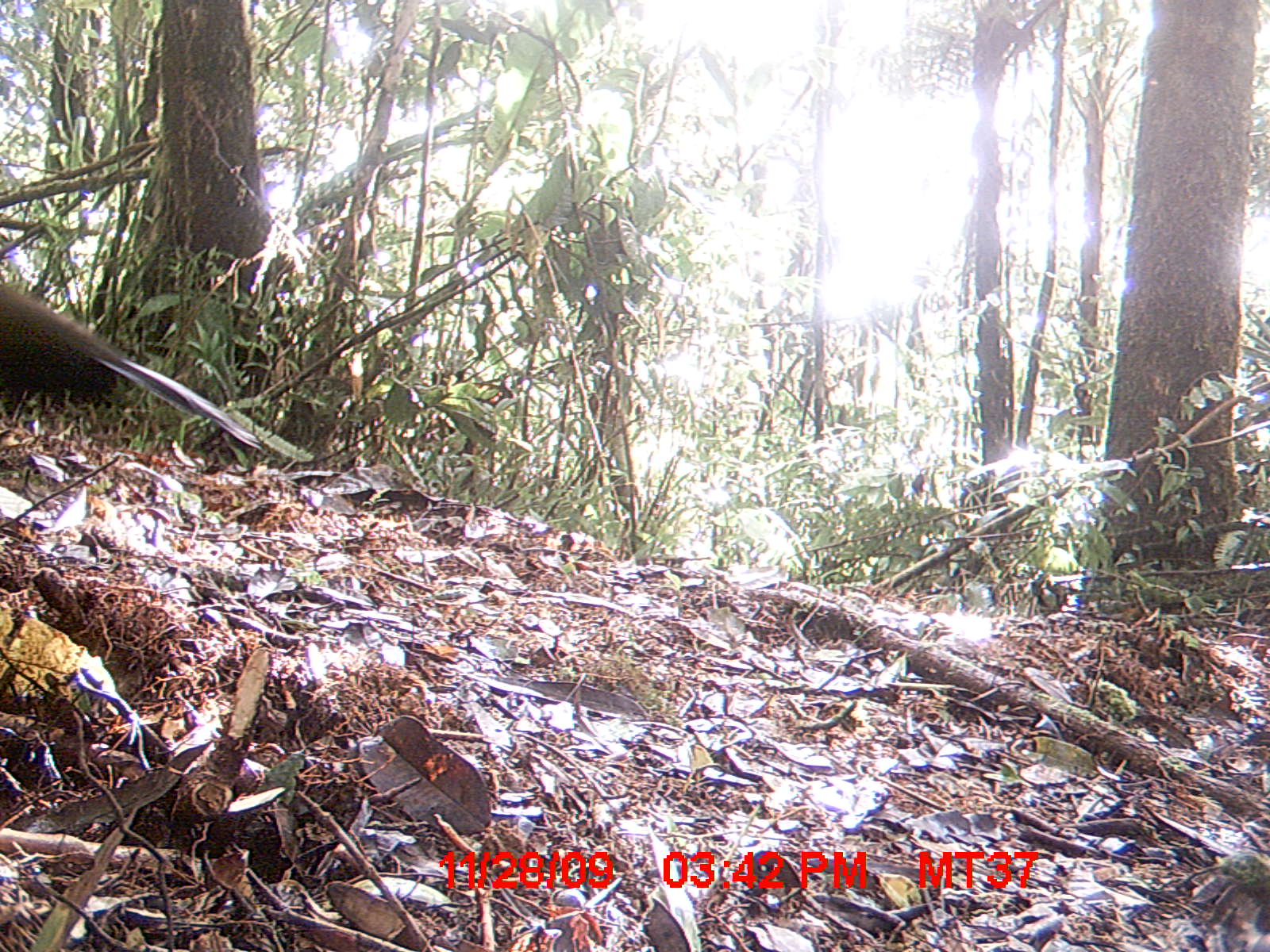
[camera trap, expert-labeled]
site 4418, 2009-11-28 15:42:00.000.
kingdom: Animalia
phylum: Chordata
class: Aves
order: Cuculiformes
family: Cuculidae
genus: Coua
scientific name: Coua serriana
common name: red-breasted coua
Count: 1.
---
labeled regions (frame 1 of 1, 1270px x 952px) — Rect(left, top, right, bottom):
coua serriana: Rect(0, 268, 316, 465)